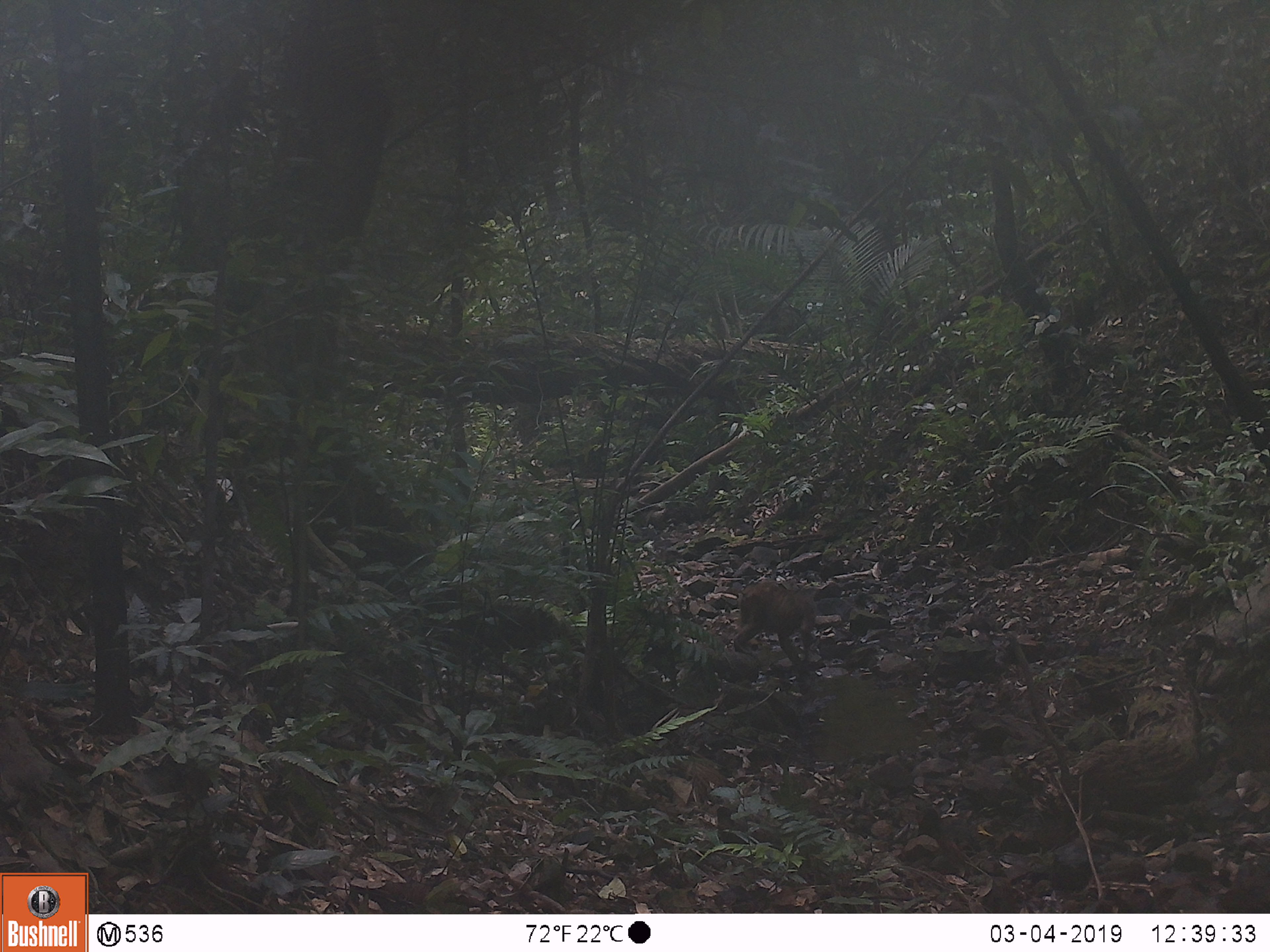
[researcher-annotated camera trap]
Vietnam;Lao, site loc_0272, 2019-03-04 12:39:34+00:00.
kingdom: Animalia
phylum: Chordata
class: Mammalia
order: Primates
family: Cercopithecidae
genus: Macaca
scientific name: Macaca arctoides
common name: stump-tailed macaque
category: stump tailed macaque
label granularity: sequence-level